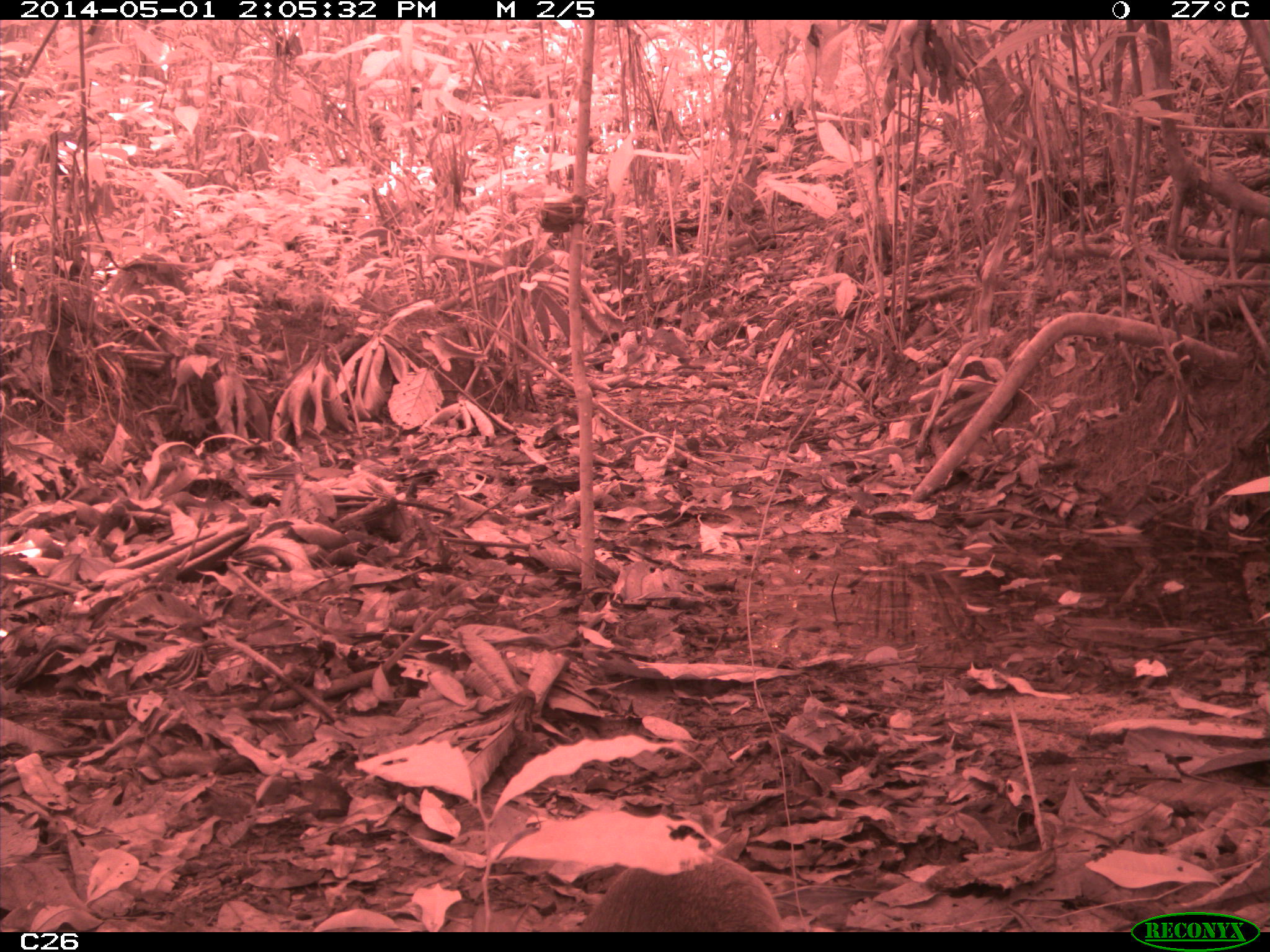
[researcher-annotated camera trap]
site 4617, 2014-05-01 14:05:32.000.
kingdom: Animalia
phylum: Chordata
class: Mammalia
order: Rodentia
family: Dasyproctidae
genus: Dasyprocta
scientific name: Dasyprocta leporina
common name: red-rumped agouti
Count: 1.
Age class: adult.